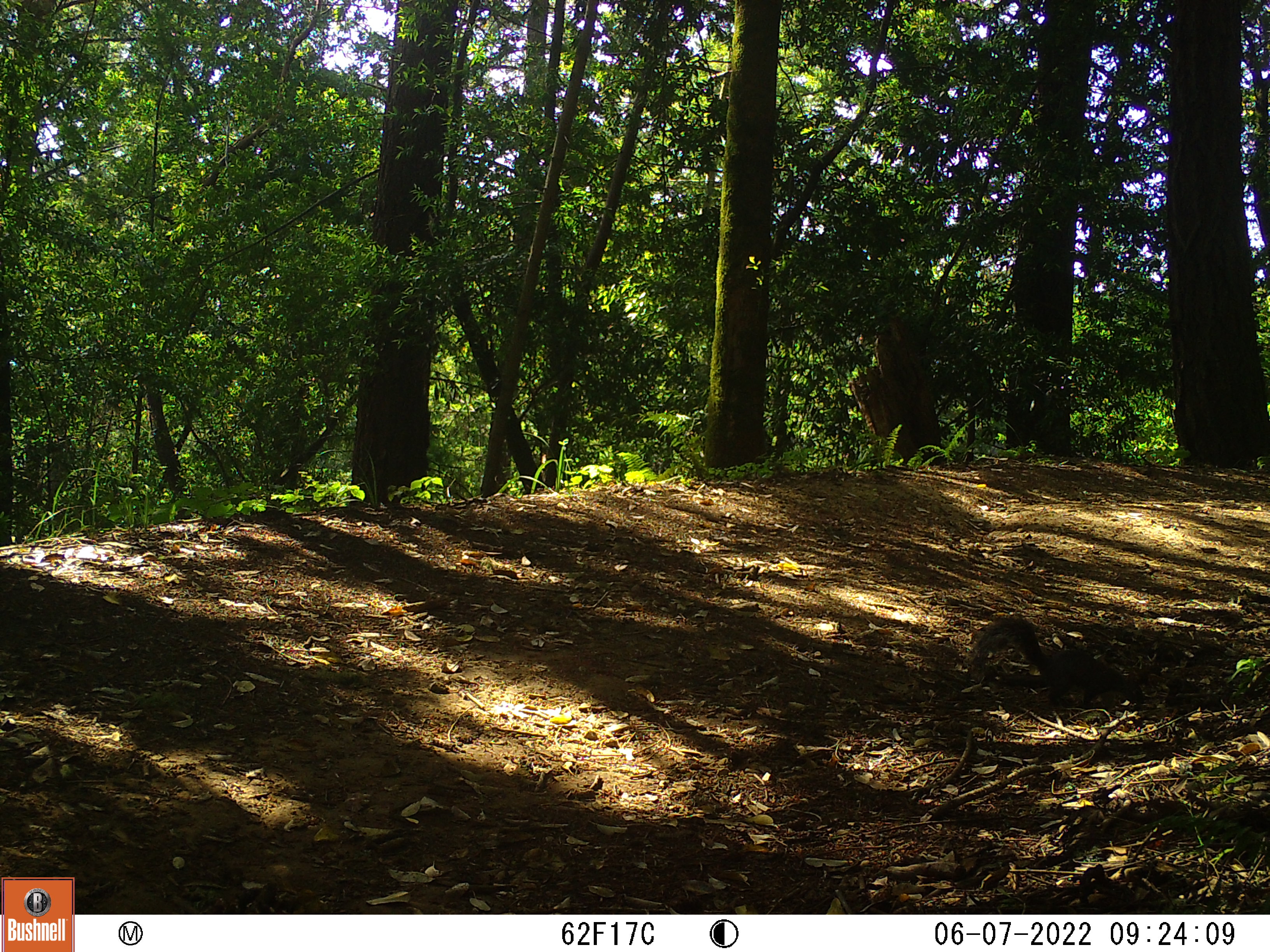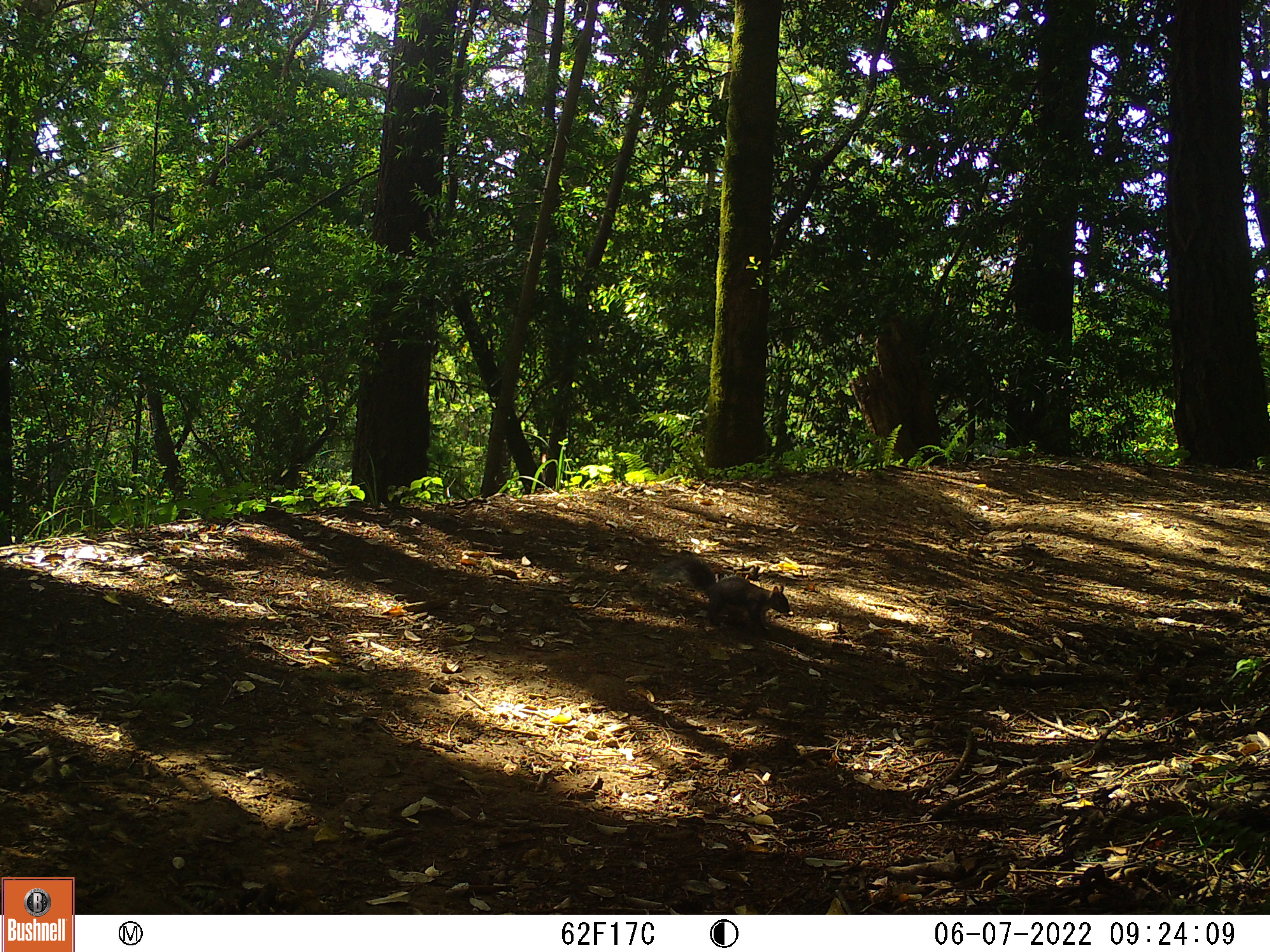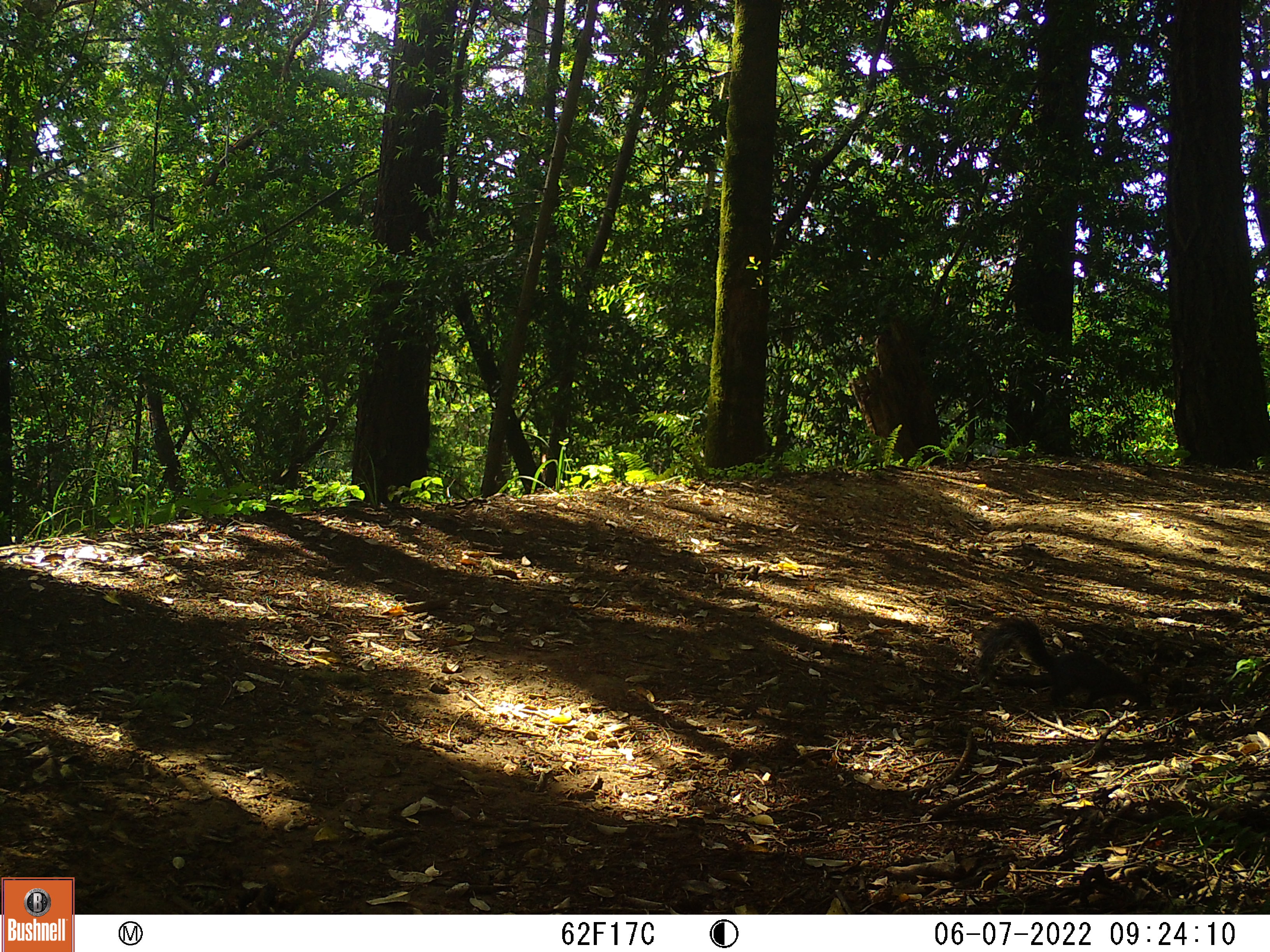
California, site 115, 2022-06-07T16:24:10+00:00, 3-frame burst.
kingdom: Animalia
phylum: Chordata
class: Mammalia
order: Rodentia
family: Sciuridae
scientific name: Sciuridae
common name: squirrel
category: unknown squirrel